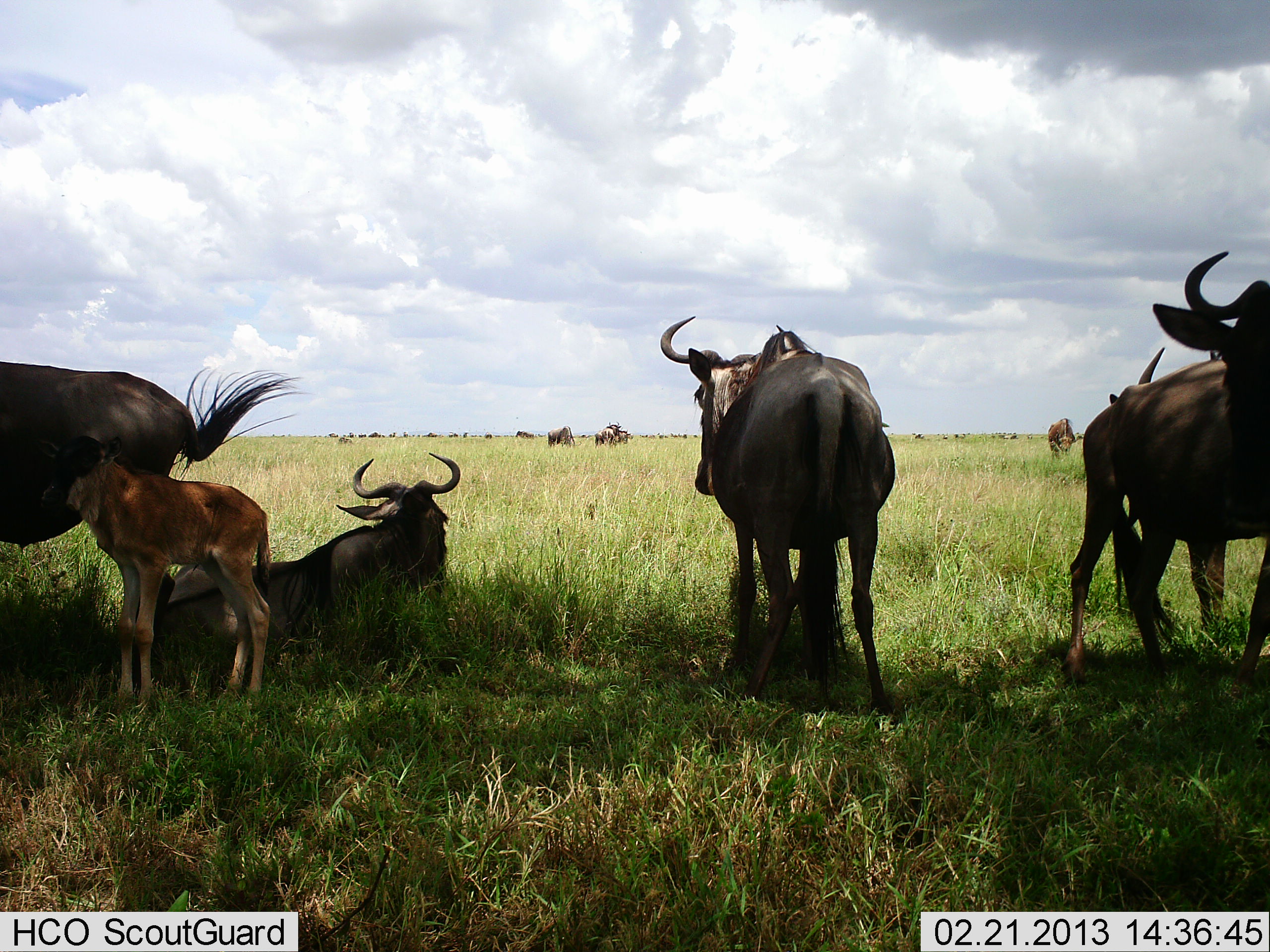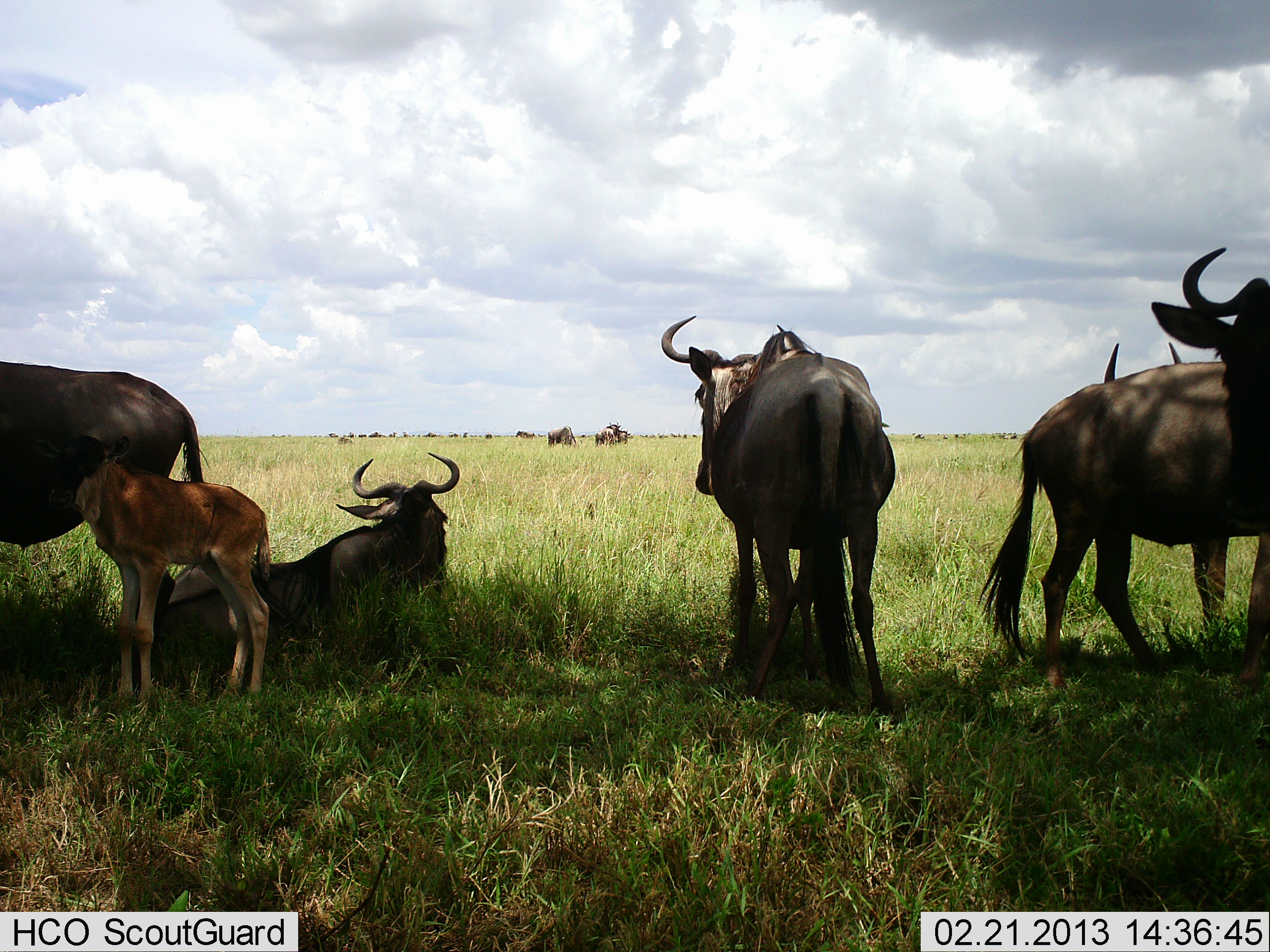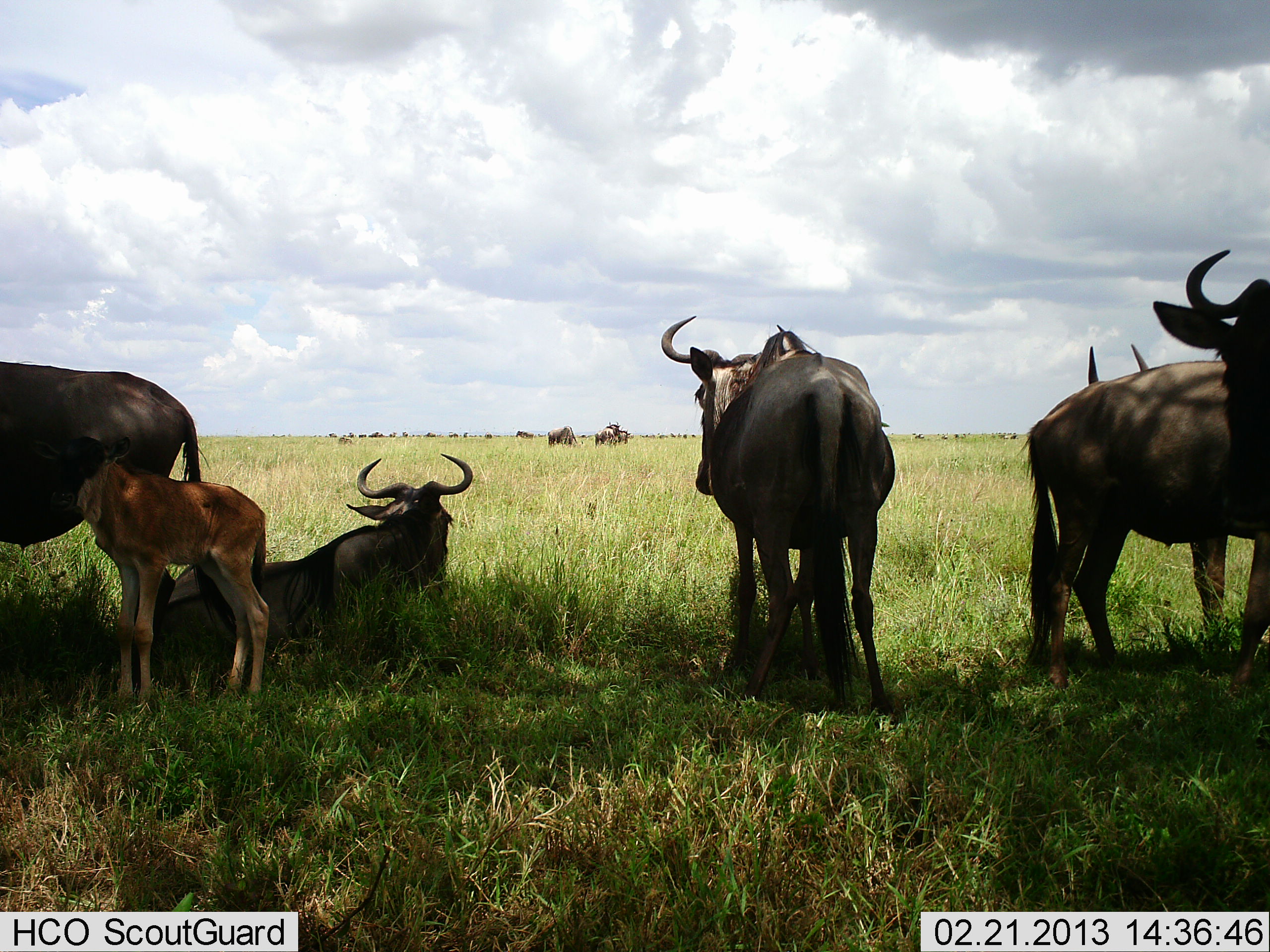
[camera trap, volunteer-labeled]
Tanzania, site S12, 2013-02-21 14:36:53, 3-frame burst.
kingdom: Animalia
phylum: Chordata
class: Mammalia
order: Artiodactyla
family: Bovidae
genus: Connochaetes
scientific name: Connochaetes taurinus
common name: blue wildebeest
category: wildebeest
Wildebeest (blue wildebeest) (Connochaetes taurinus), count 11-50. Behavior (volunteer vote fractions): standing 79%, resting 93%, moving 29%, interacting 10%. Young present (vote fraction): 88%. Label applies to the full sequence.